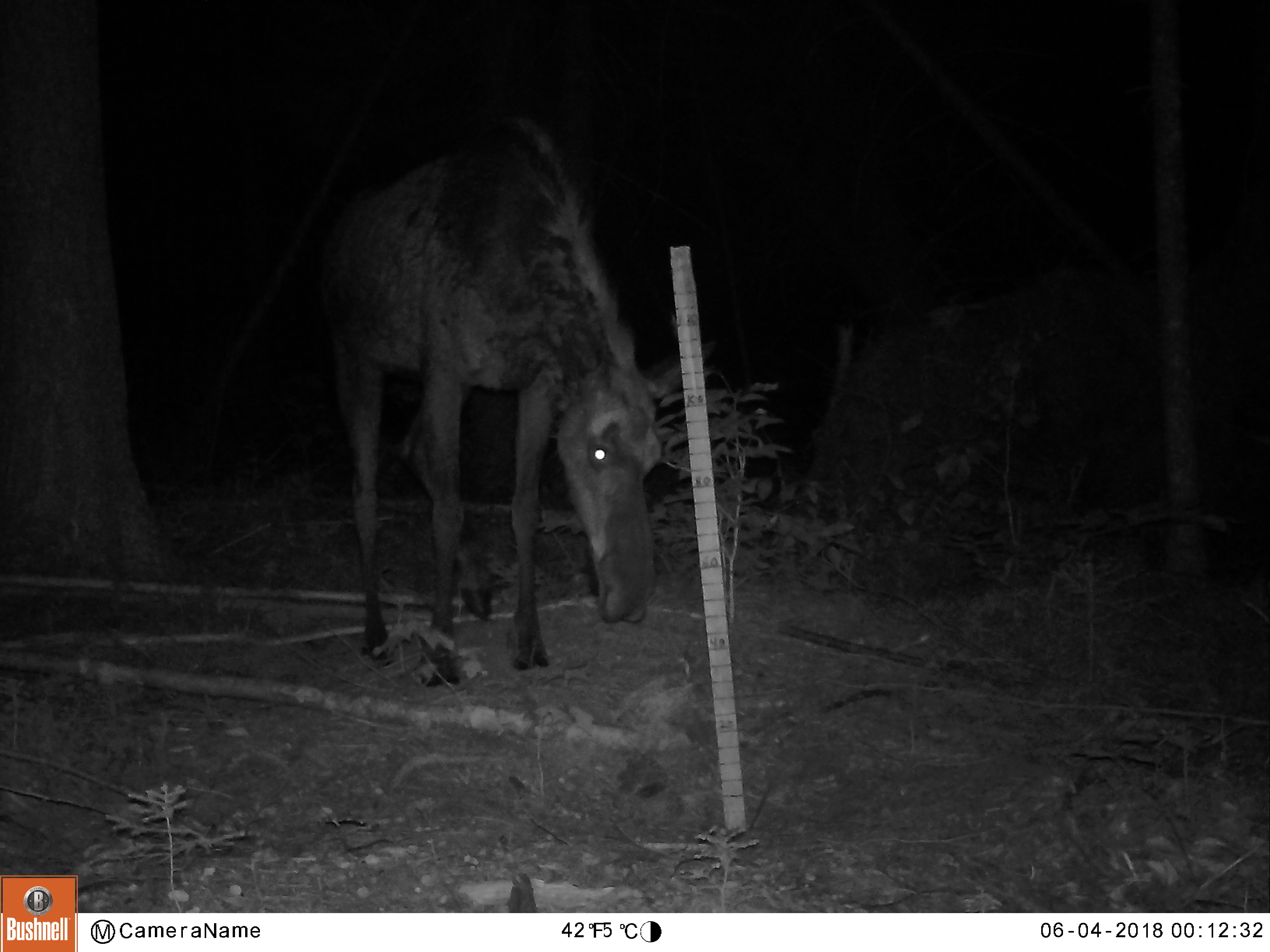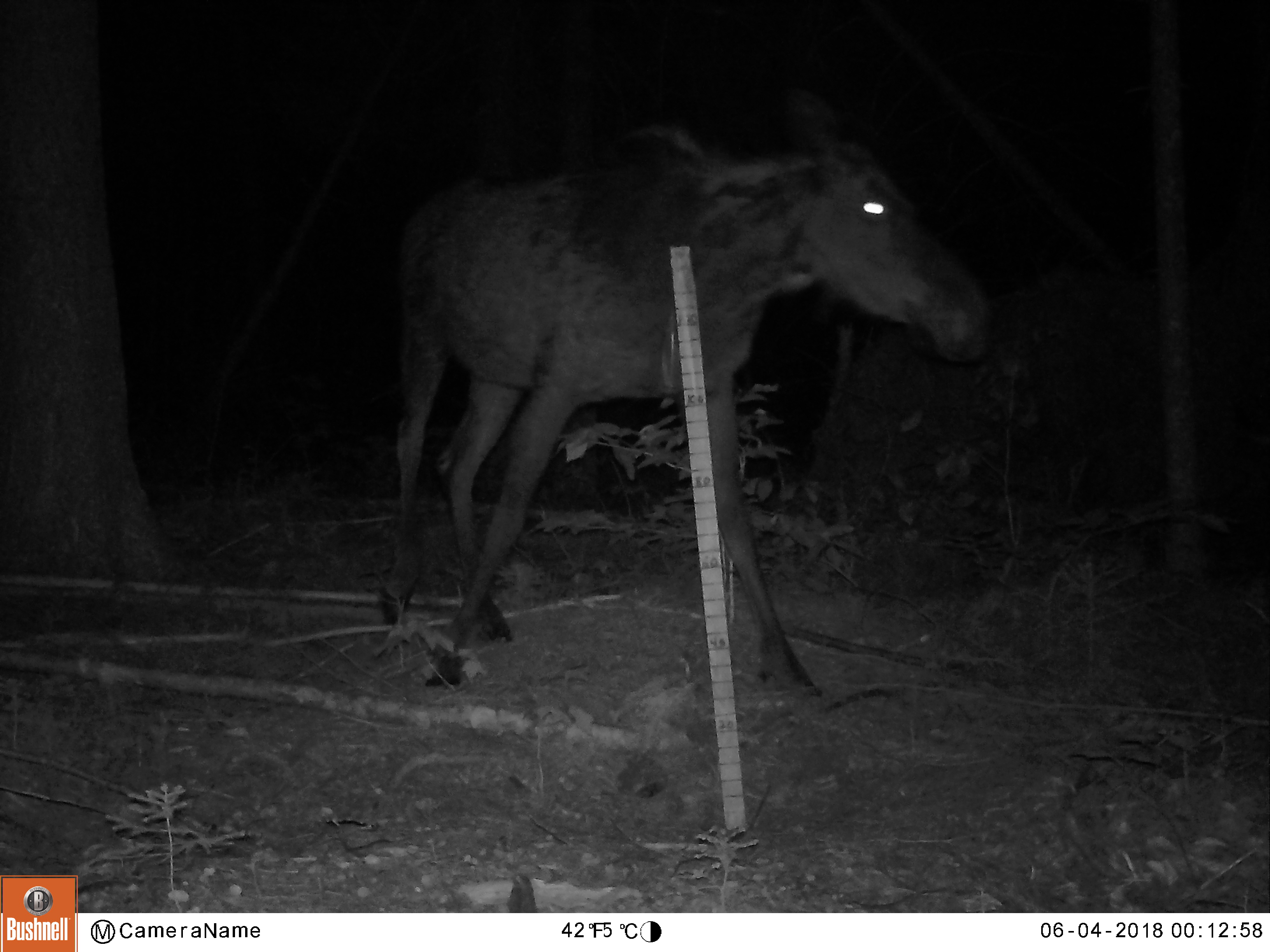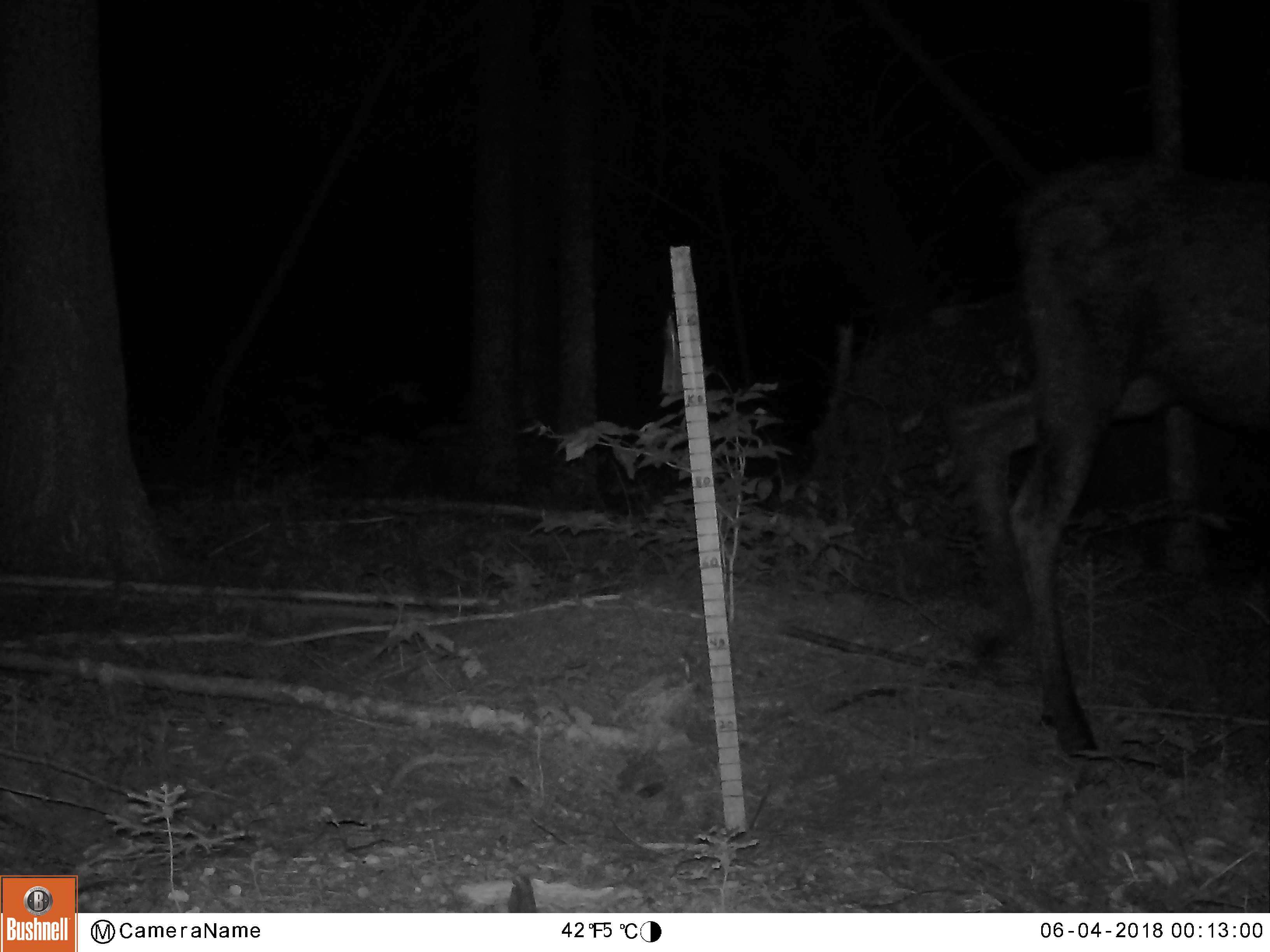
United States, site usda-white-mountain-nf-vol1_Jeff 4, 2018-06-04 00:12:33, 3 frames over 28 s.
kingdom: Animalia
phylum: Chordata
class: Mammalia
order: Artiodactyla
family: Cervidae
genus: Alces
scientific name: Alces alces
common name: moose